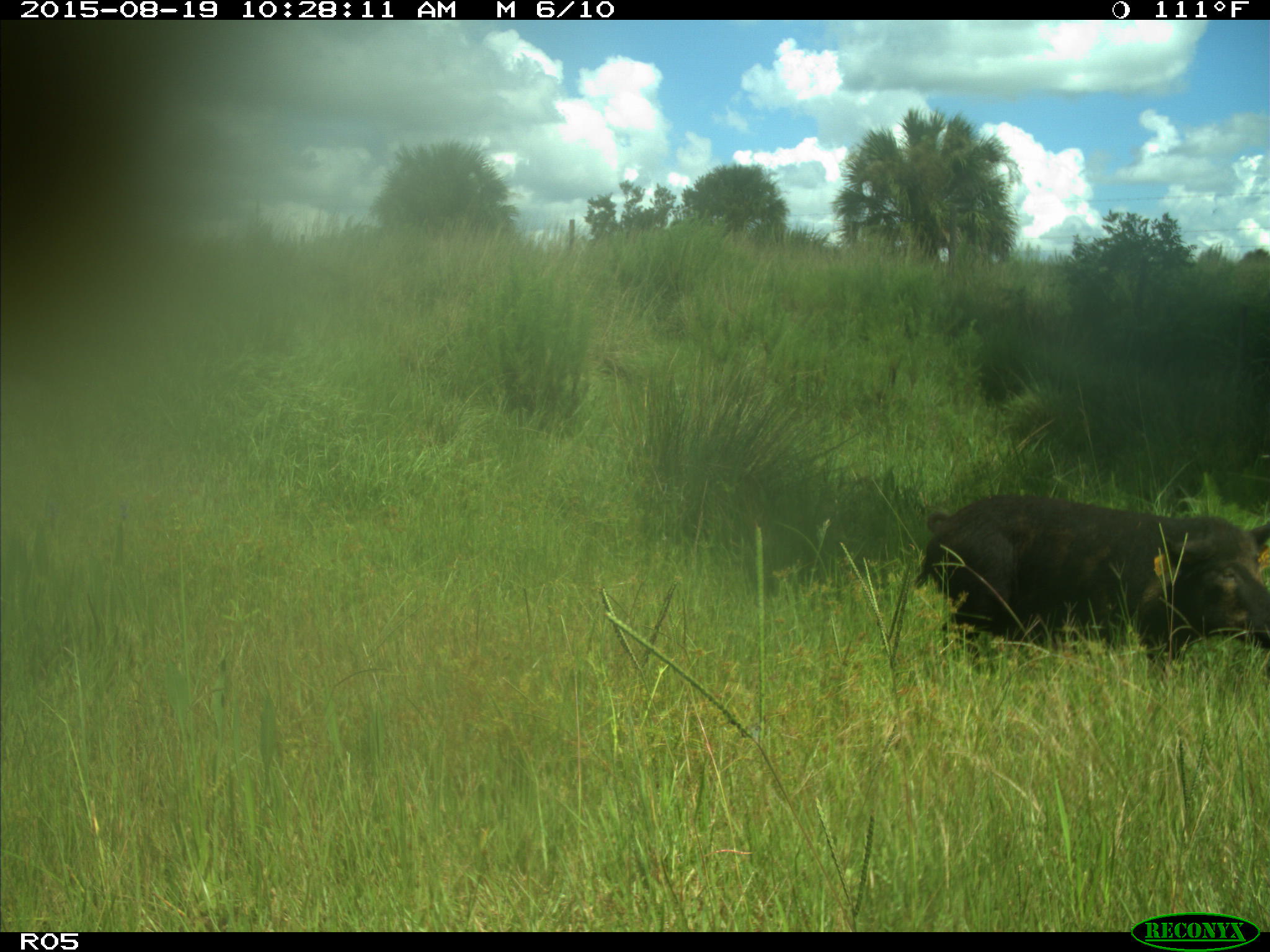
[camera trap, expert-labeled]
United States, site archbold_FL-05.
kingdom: Animalia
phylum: Chordata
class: Mammalia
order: Artiodactyla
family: Suidae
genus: Sus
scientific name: Sus scrofa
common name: wild boar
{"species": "Sus scrofa (wild boar)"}